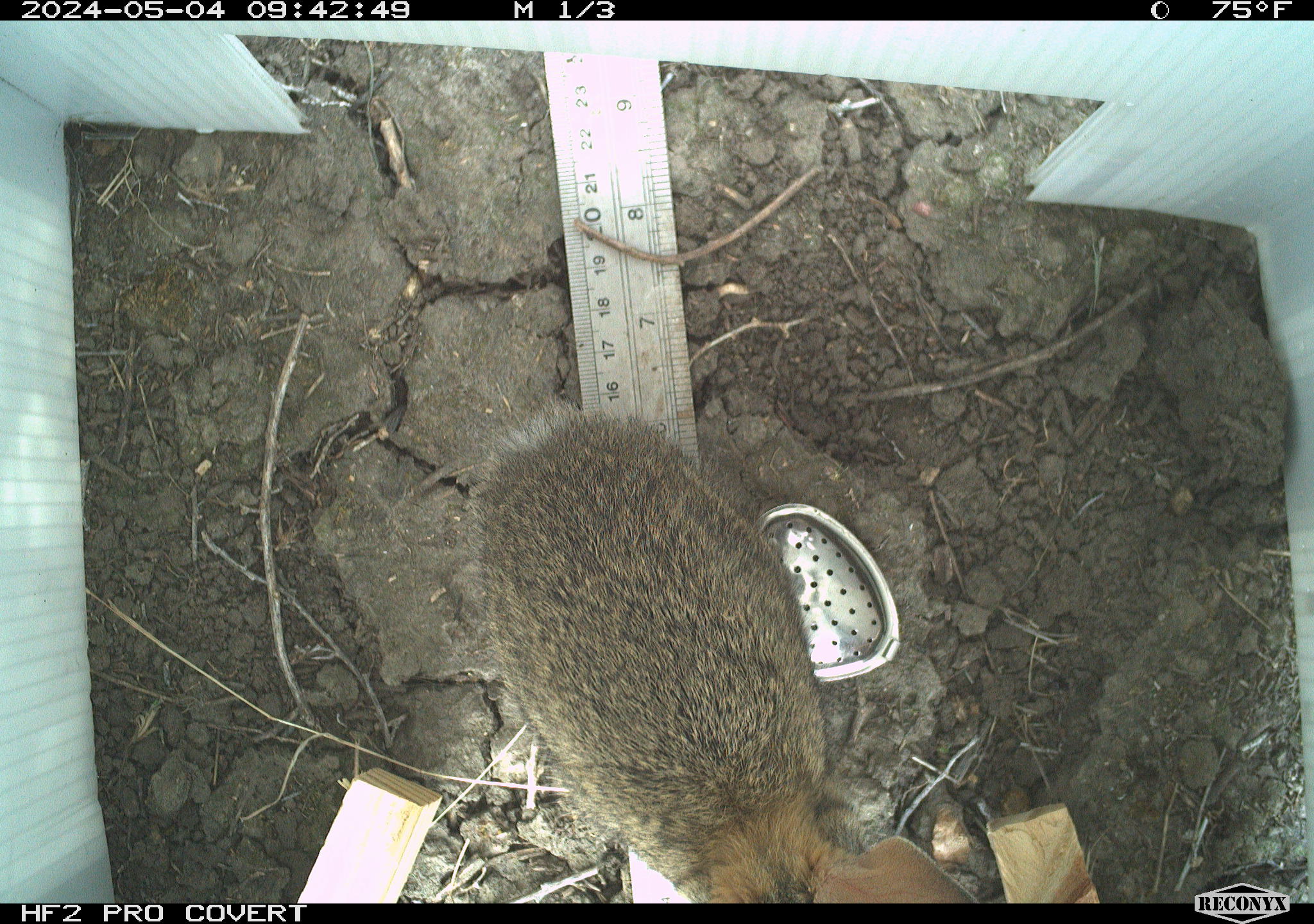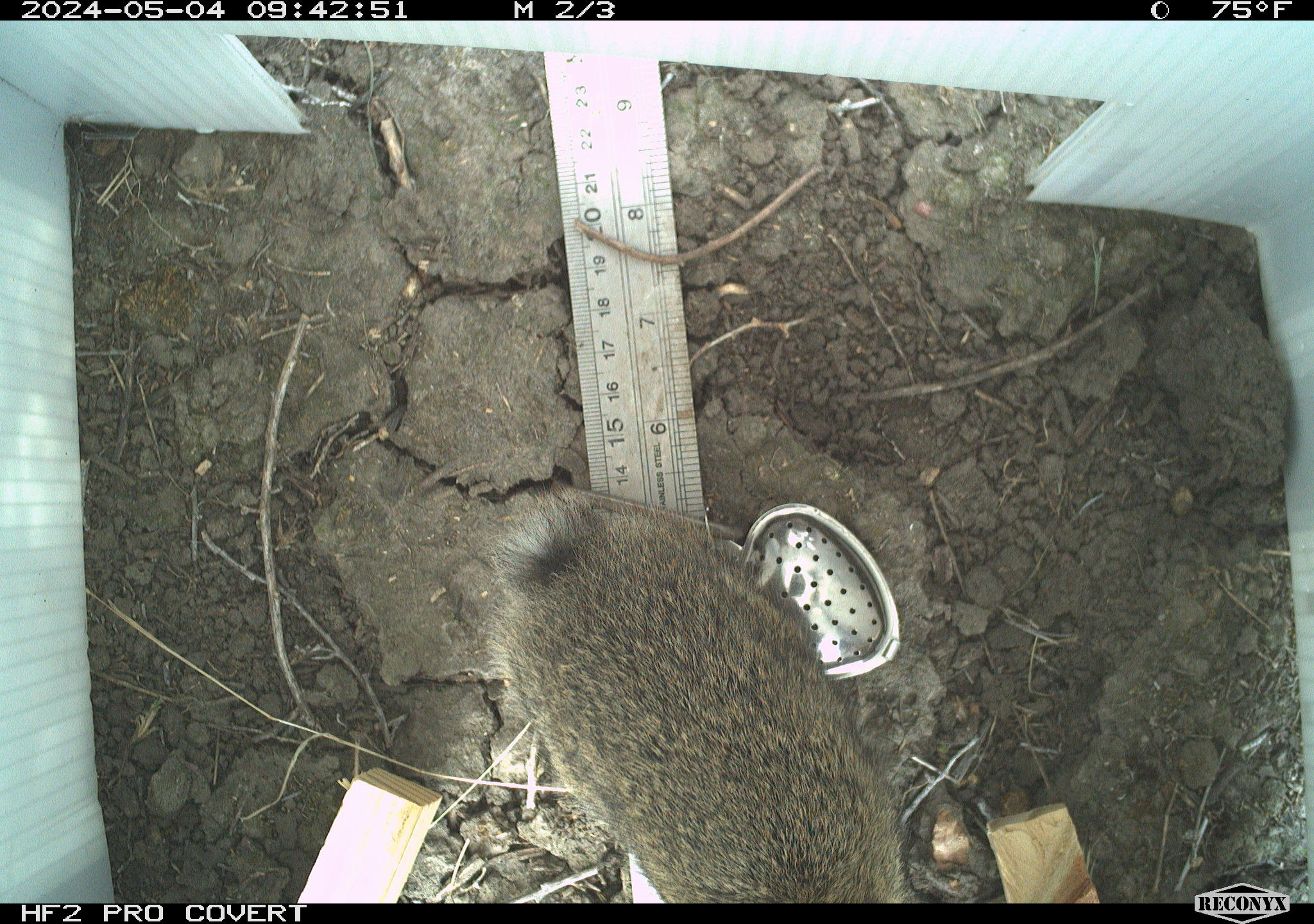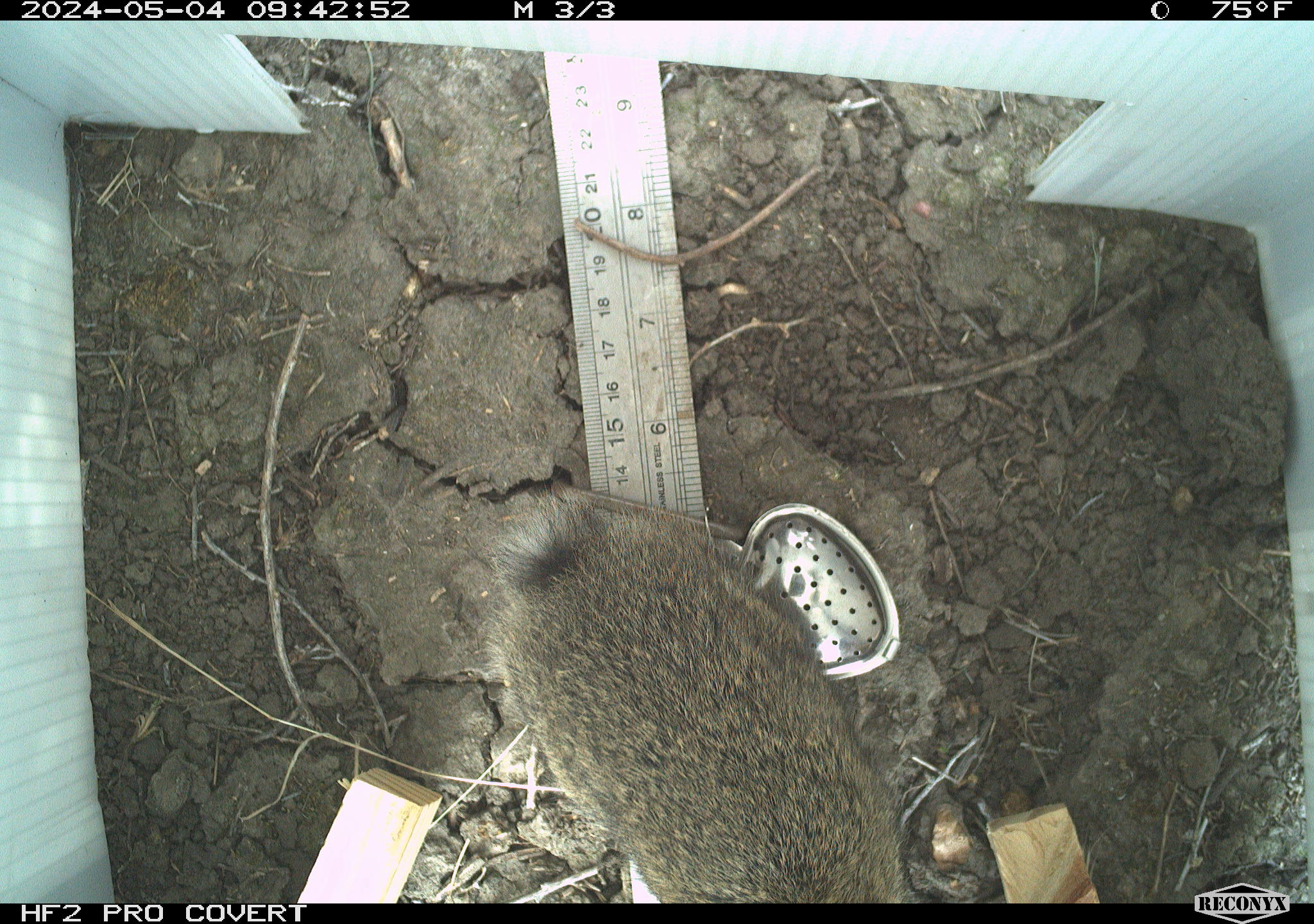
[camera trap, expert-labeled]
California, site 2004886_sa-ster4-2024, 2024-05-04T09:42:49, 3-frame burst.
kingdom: Animalia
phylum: Chordata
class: Mammalia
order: Lagomorpha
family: Leporidae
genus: Sylvilagus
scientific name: Sylvilagus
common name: cottontail rabbits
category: sylvilagus species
Sylvilagus species (cottontail rabbits) (Sylvilagus).